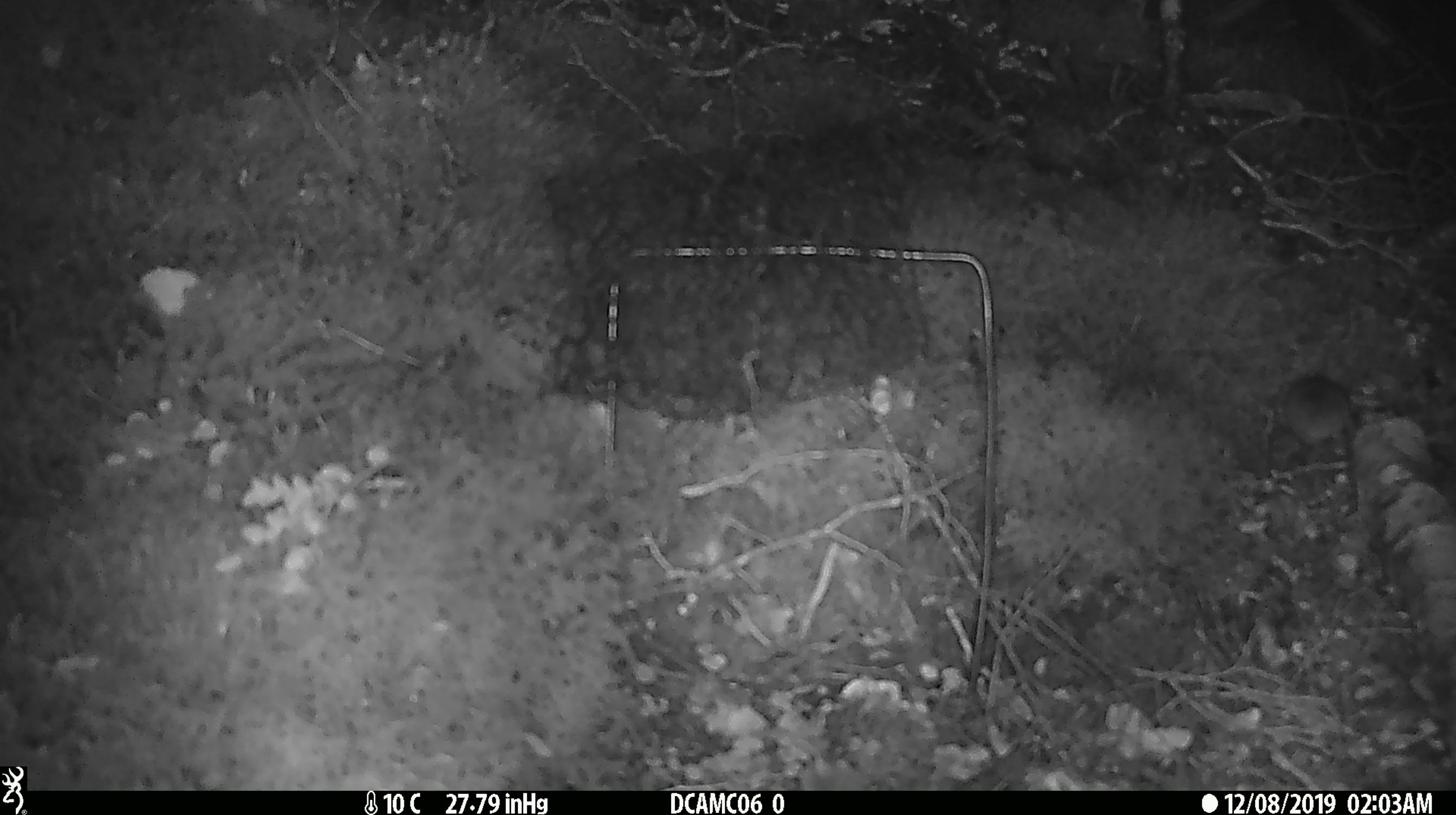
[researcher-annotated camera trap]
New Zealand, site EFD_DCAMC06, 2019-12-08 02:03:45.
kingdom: Animalia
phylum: Chordata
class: Mammalia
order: Rodentia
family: Muridae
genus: Mus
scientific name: Mus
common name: mouse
Mouse (Mus).